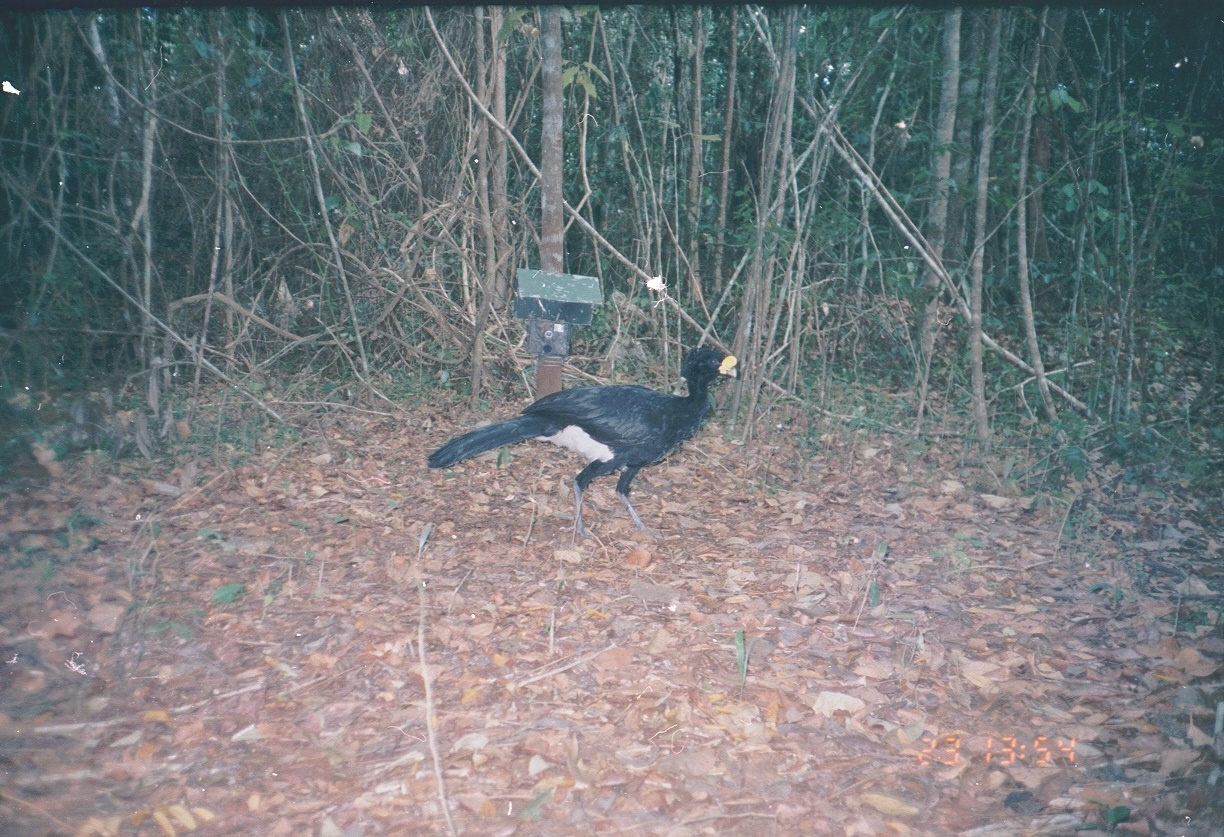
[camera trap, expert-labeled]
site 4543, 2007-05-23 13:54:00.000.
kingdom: Animalia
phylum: Chordata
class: Aves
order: Galliformes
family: Cracidae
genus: Crax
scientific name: Crax rubra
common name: great curassow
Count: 1.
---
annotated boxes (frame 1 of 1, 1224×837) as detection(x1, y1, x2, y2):
crax rubra: detection(426, 342, 739, 543)